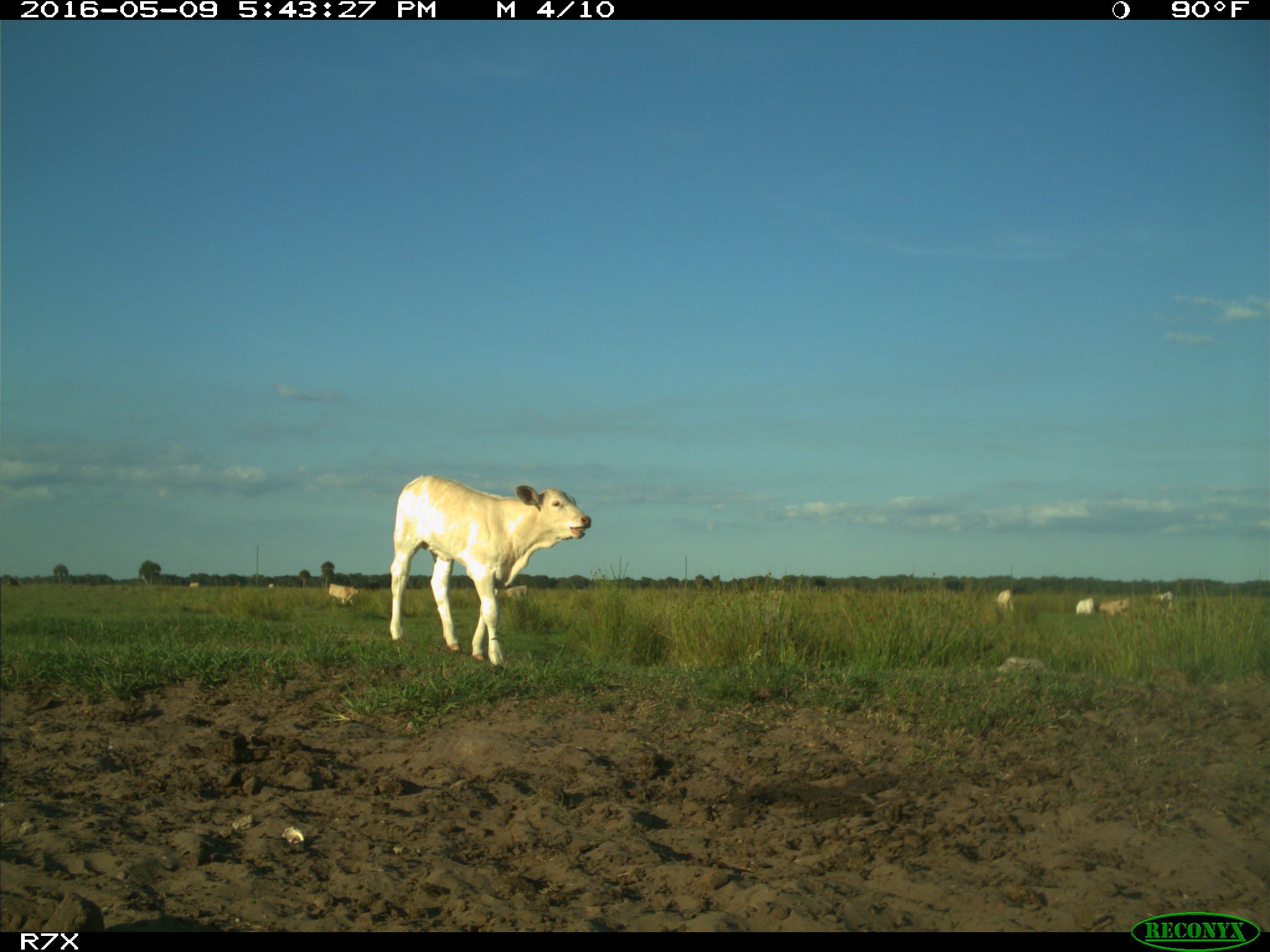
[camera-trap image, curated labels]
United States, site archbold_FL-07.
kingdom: Animalia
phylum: Chordata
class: Mammalia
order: Artiodactyla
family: Bovidae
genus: Bos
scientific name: Bos taurus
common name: domestic cow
Bos taurus (domestic cow).